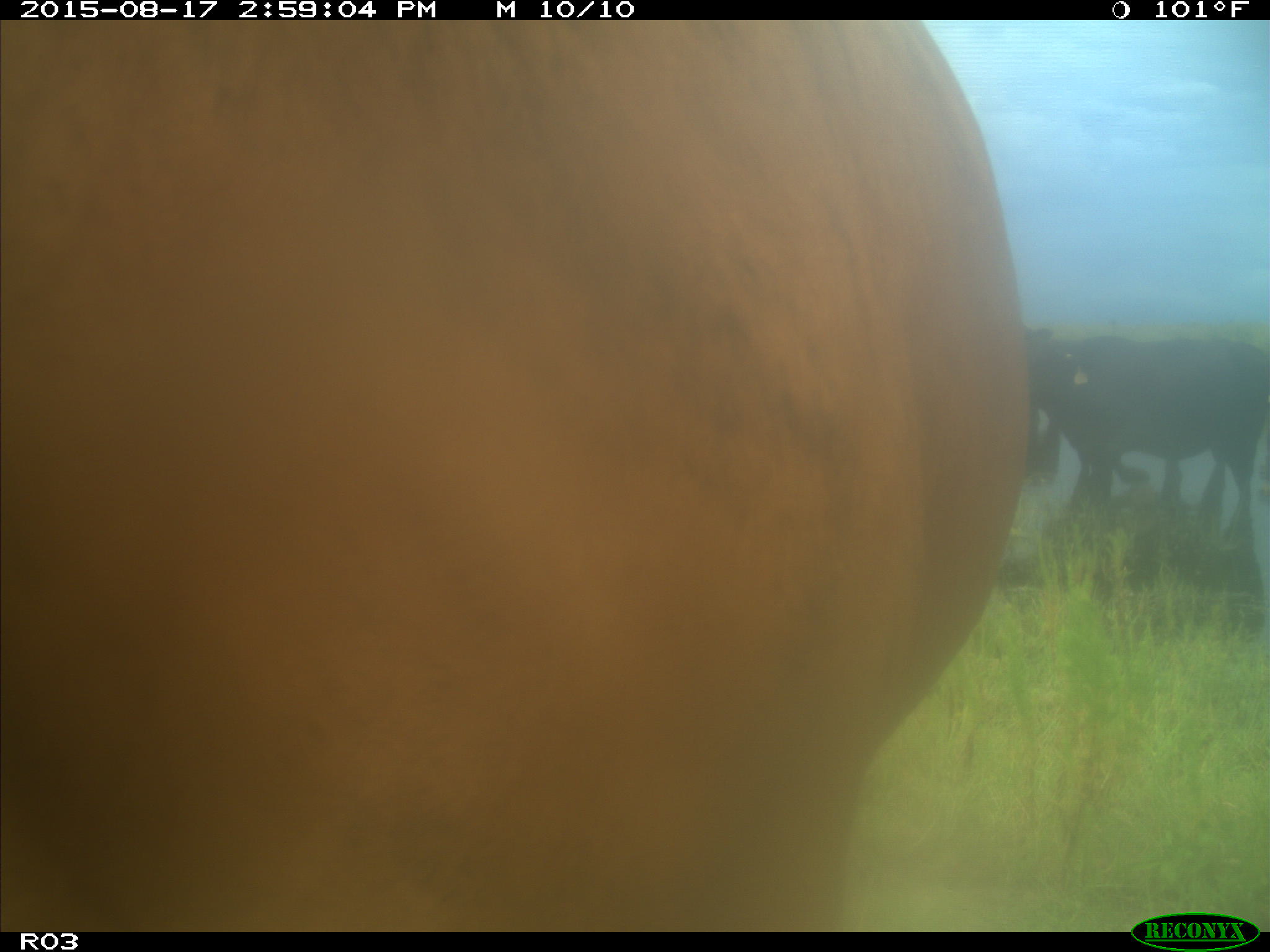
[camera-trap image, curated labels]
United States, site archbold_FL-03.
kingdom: Animalia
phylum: Chordata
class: Mammalia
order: Artiodactyla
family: Bovidae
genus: Bos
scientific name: Bos taurus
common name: domestic cow